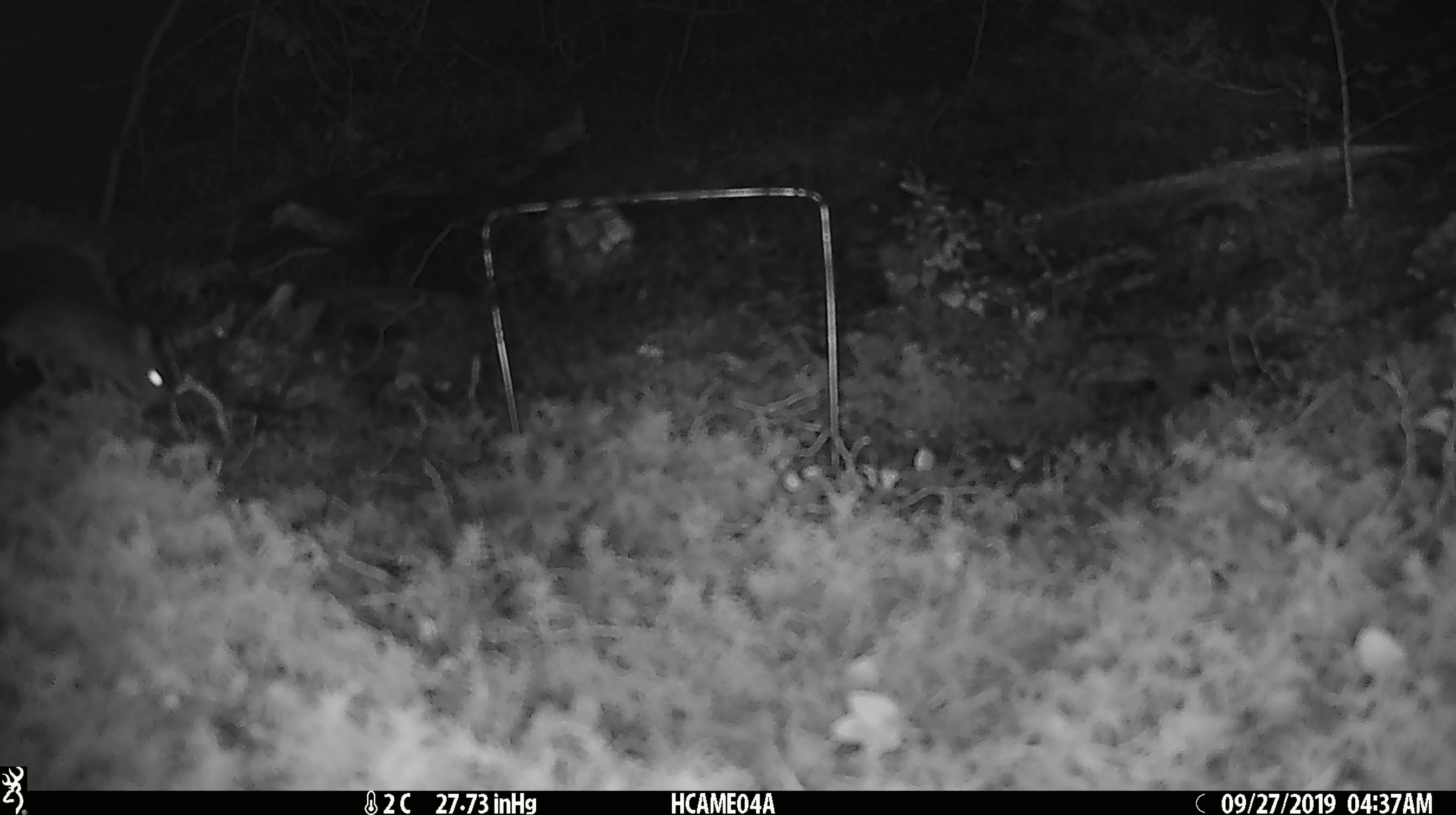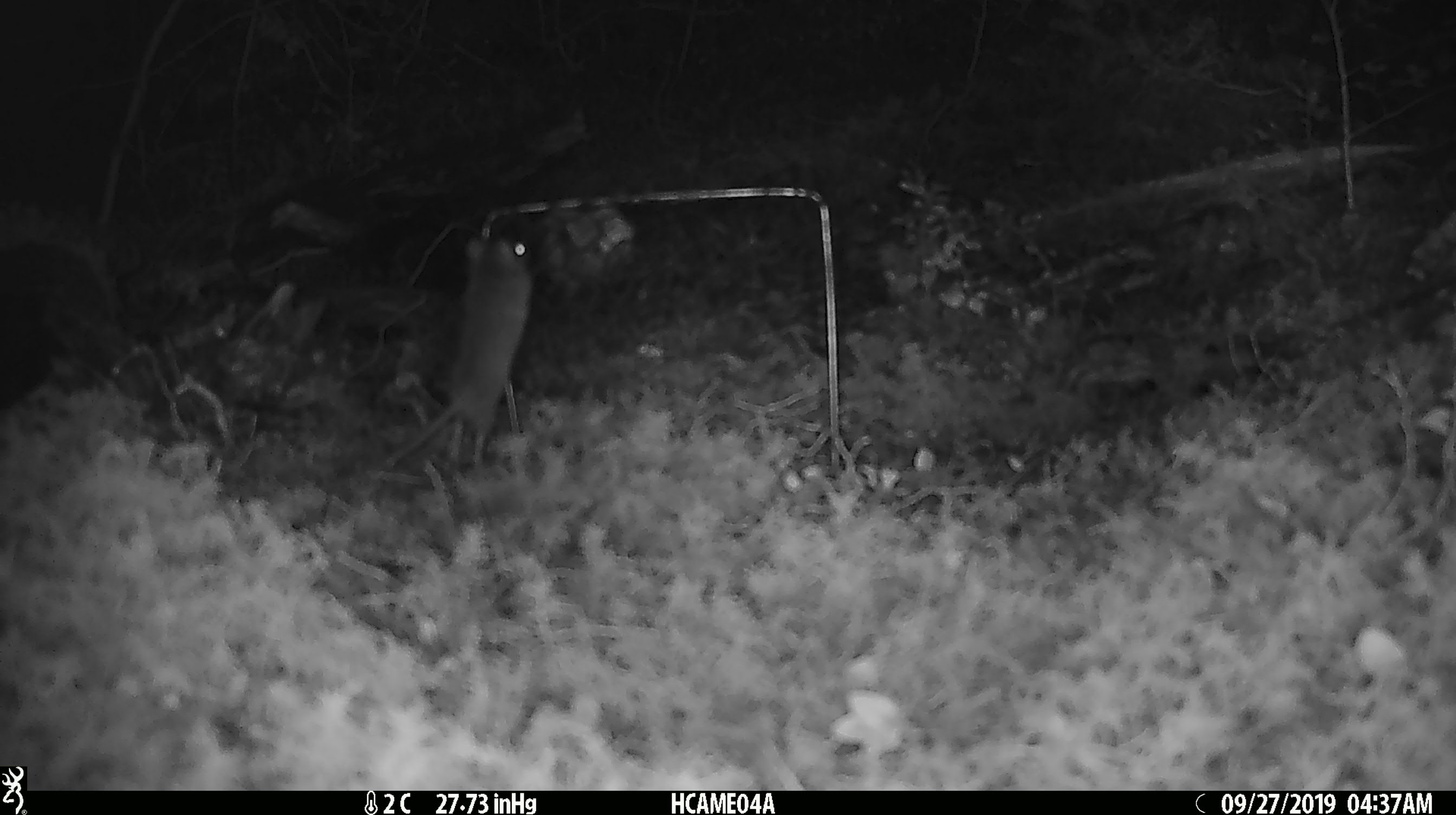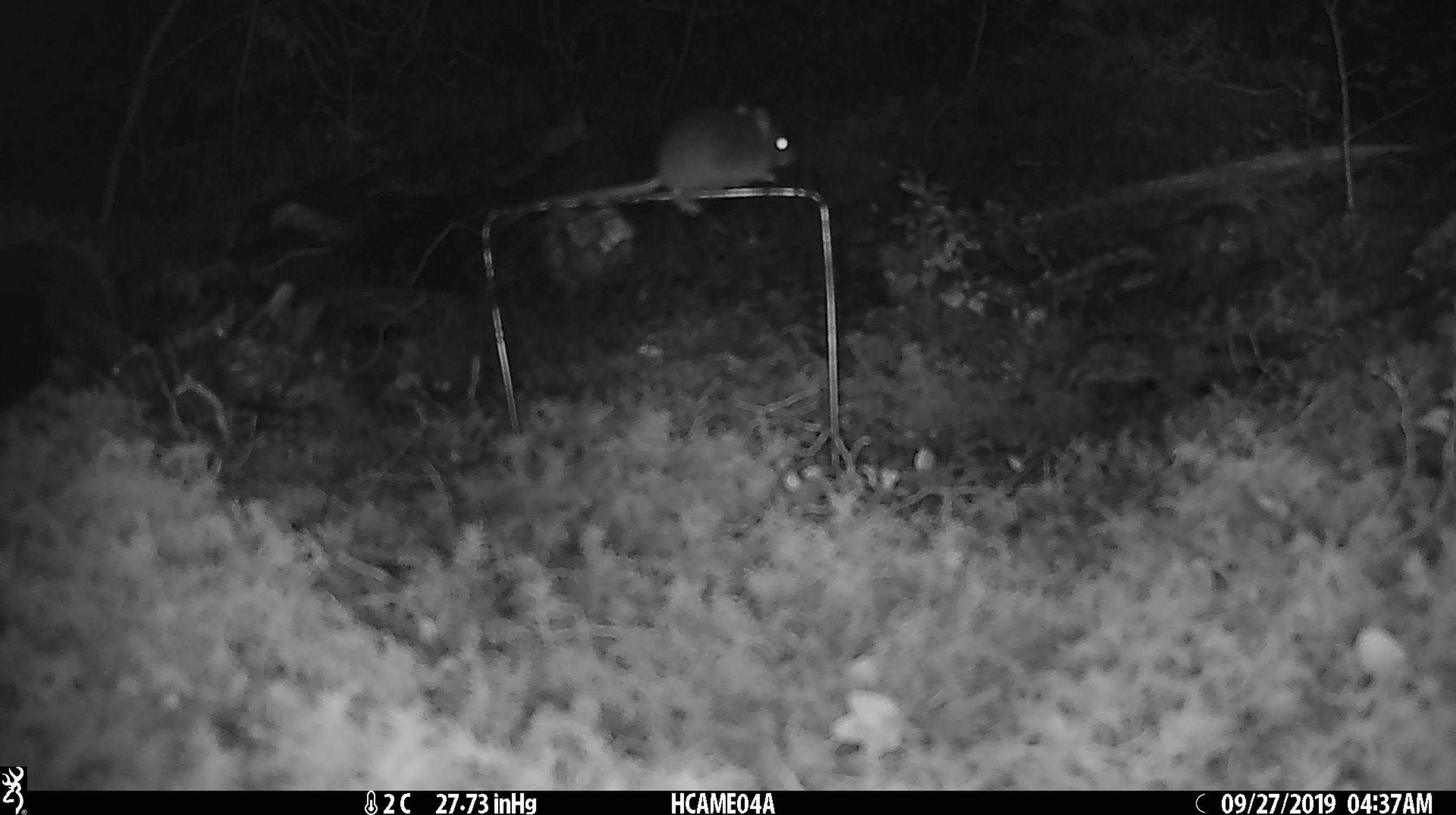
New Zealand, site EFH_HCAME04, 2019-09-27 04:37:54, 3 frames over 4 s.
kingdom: Animalia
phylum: Chordata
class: Mammalia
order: Rodentia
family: Muridae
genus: Mus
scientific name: Mus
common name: mouse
Mouse (Mus).